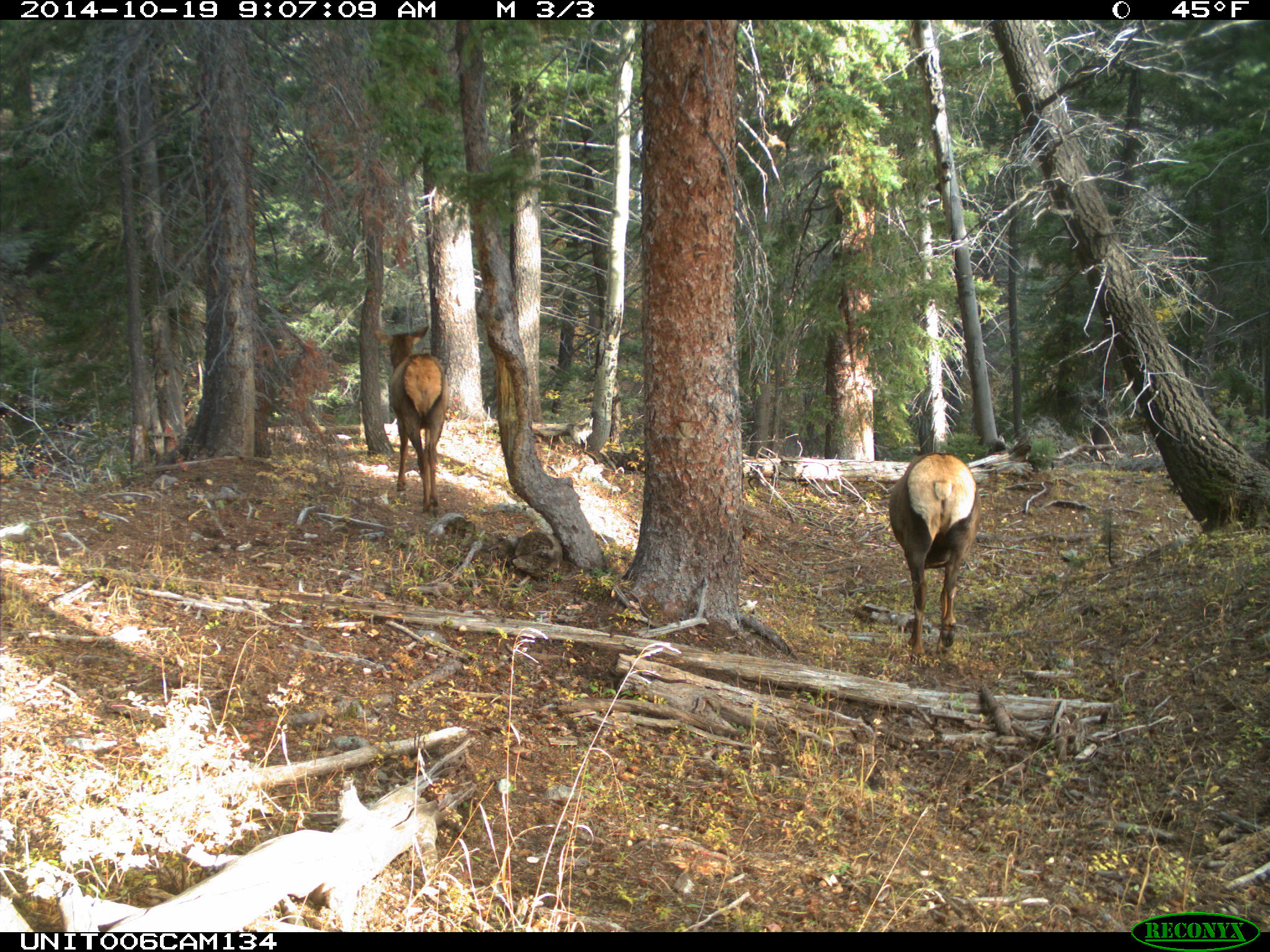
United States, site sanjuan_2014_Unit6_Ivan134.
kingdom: Animalia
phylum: Chordata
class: Mammalia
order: Artiodactyla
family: Cervidae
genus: Cervus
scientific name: Cervus elaphus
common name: red deer